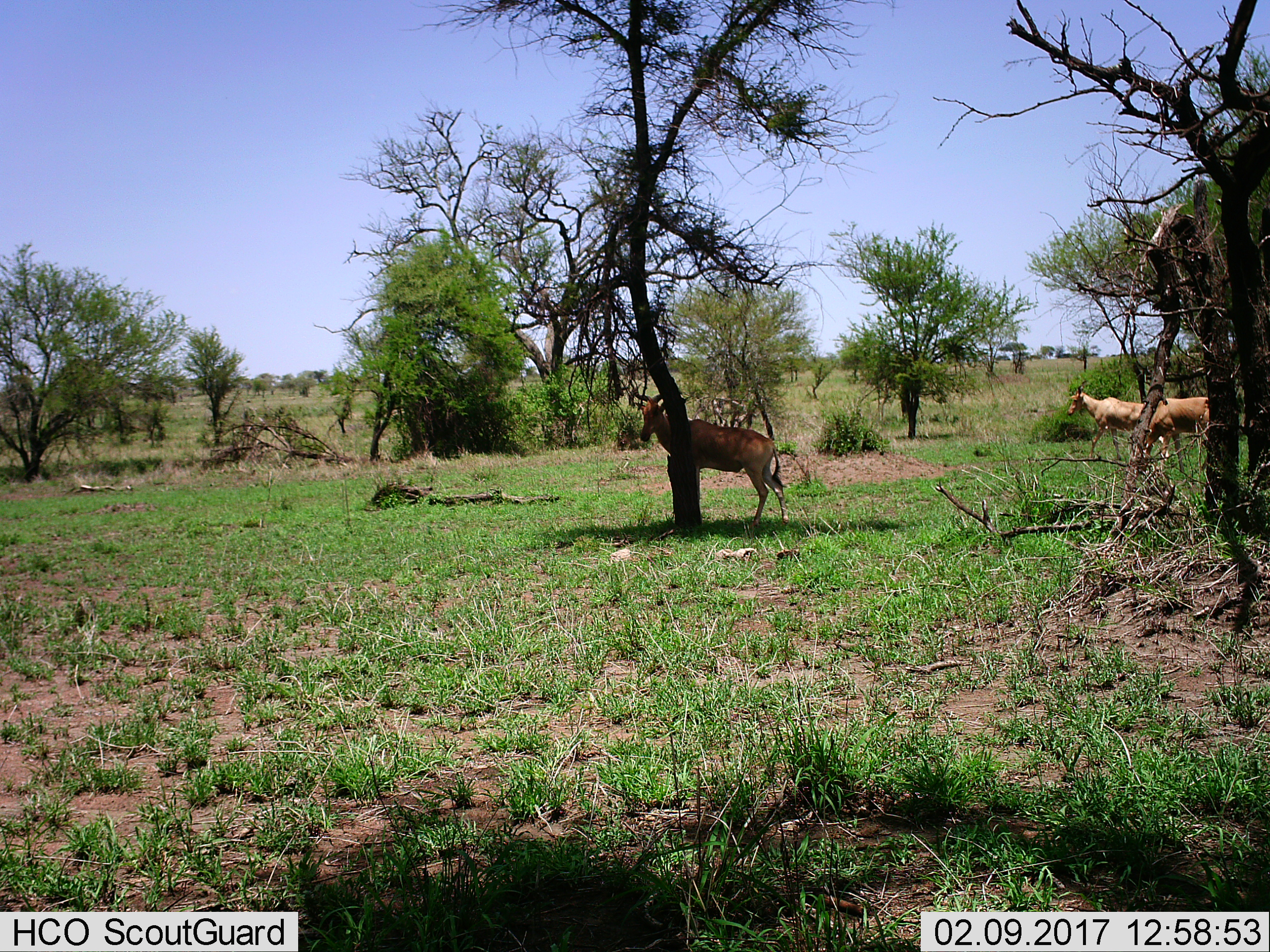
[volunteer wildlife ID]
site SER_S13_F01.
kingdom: Animalia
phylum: Chordata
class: Mammalia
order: Artiodactyla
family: Bovidae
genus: Alcelaphus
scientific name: Alcelaphus buselaphus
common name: hartebeest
Hartebeest (Alcelaphus buselaphus), count 3. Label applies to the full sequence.